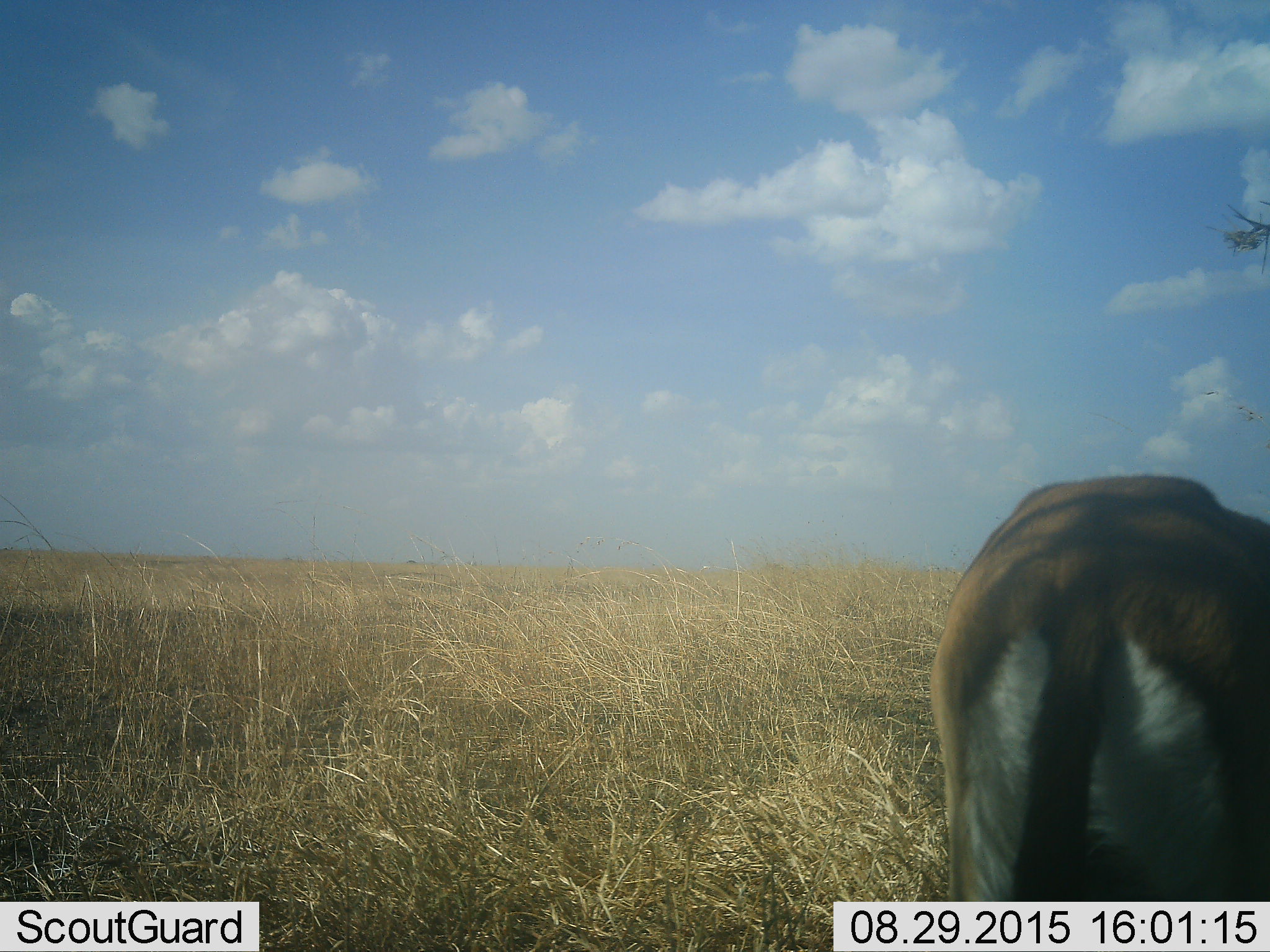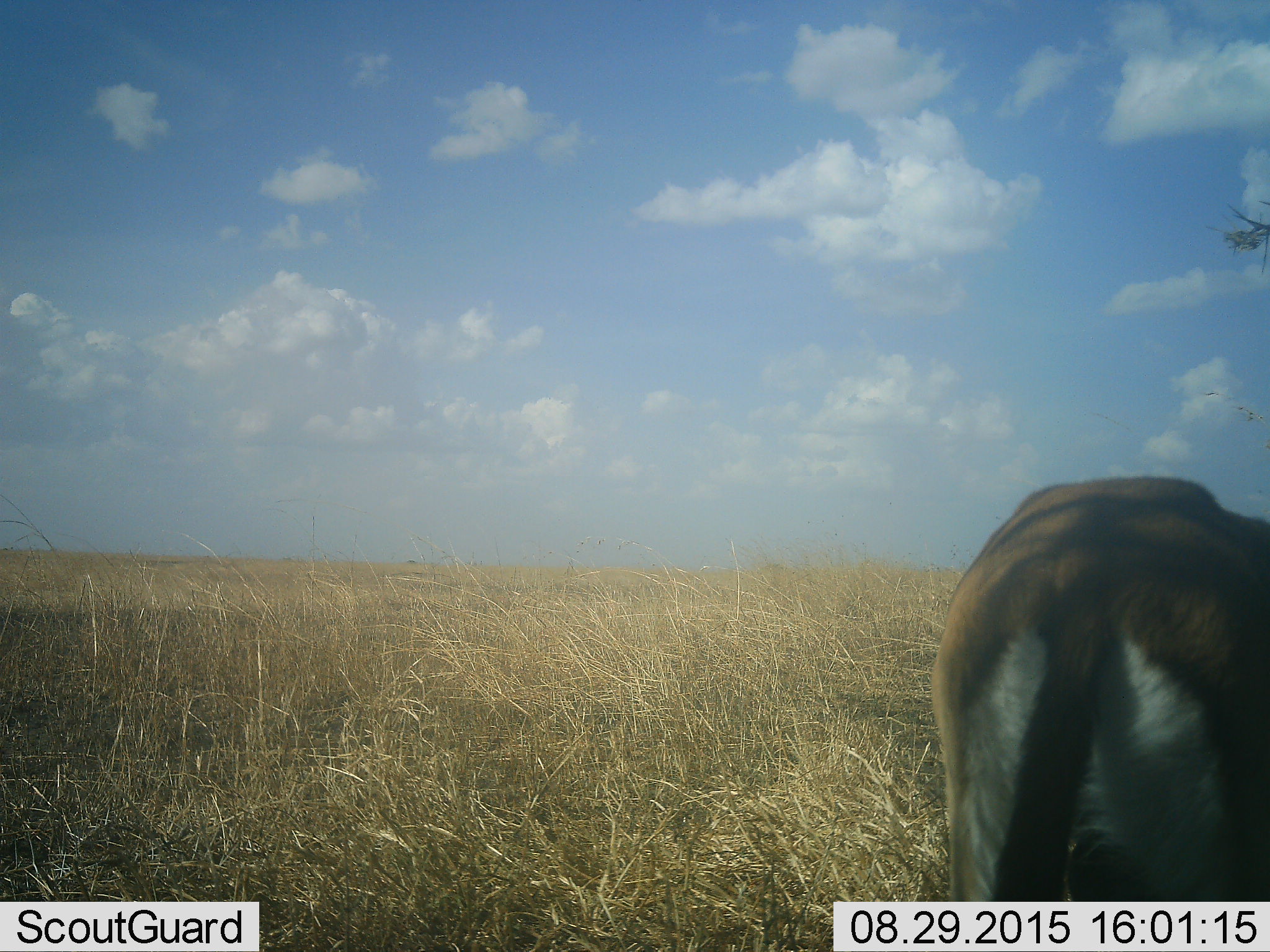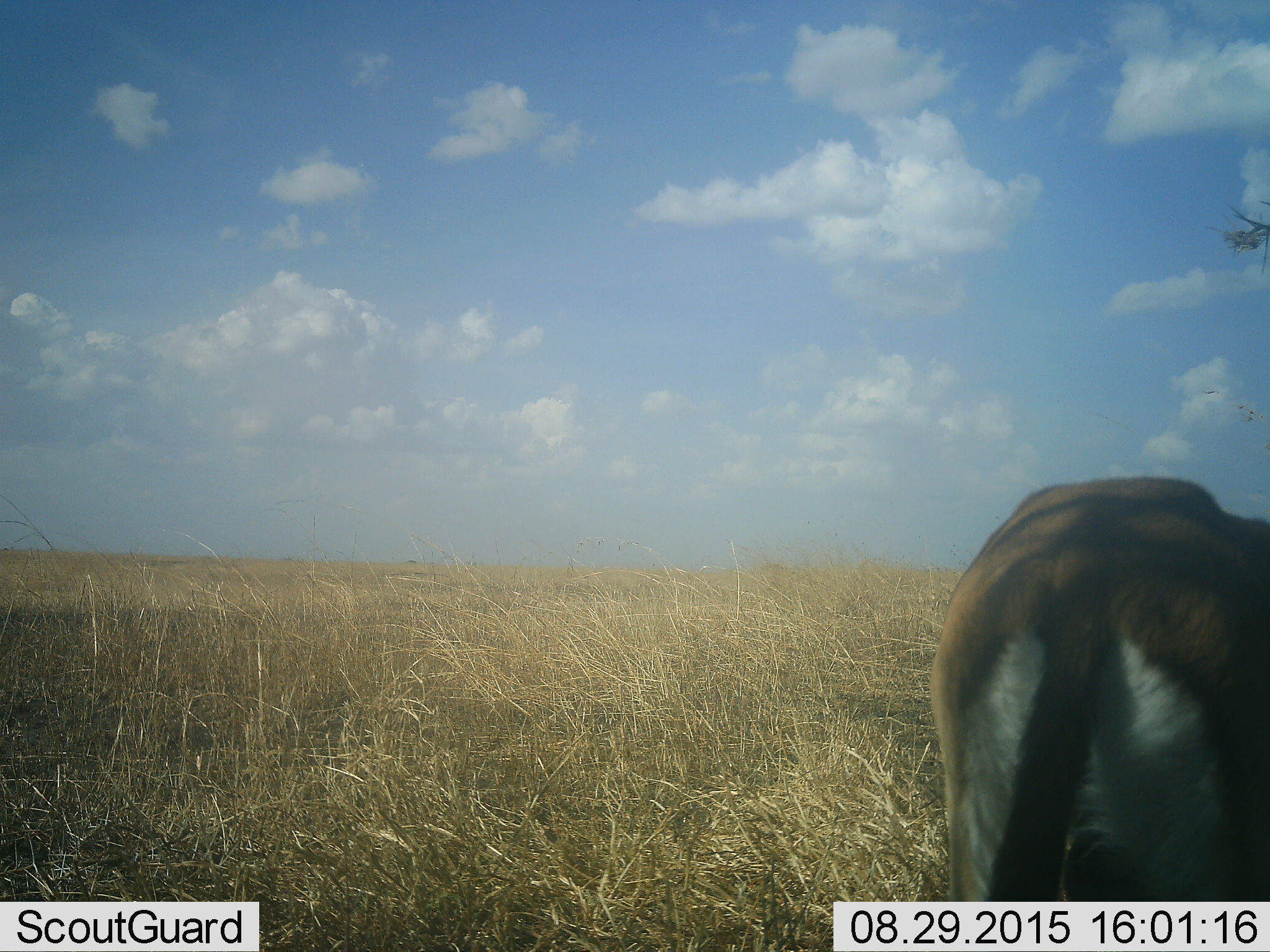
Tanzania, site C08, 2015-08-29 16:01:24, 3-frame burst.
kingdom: Animalia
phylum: Chordata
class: Mammalia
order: Artiodactyla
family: Bovidae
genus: Eudorcas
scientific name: Eudorcas thomsonii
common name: thomson's gazelle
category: gazellethomsons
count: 1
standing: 73%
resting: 7%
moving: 0%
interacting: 0%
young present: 0%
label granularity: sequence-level